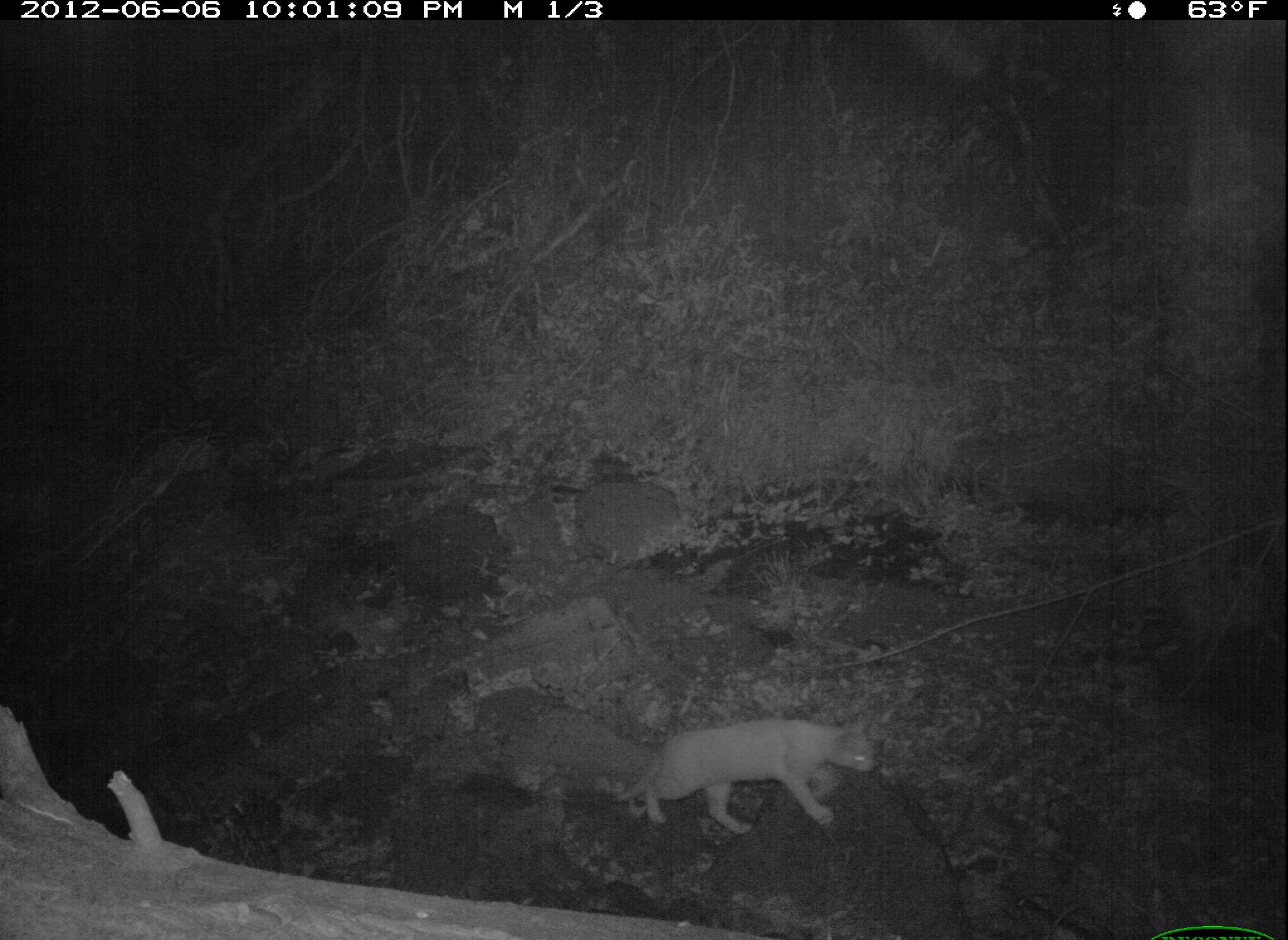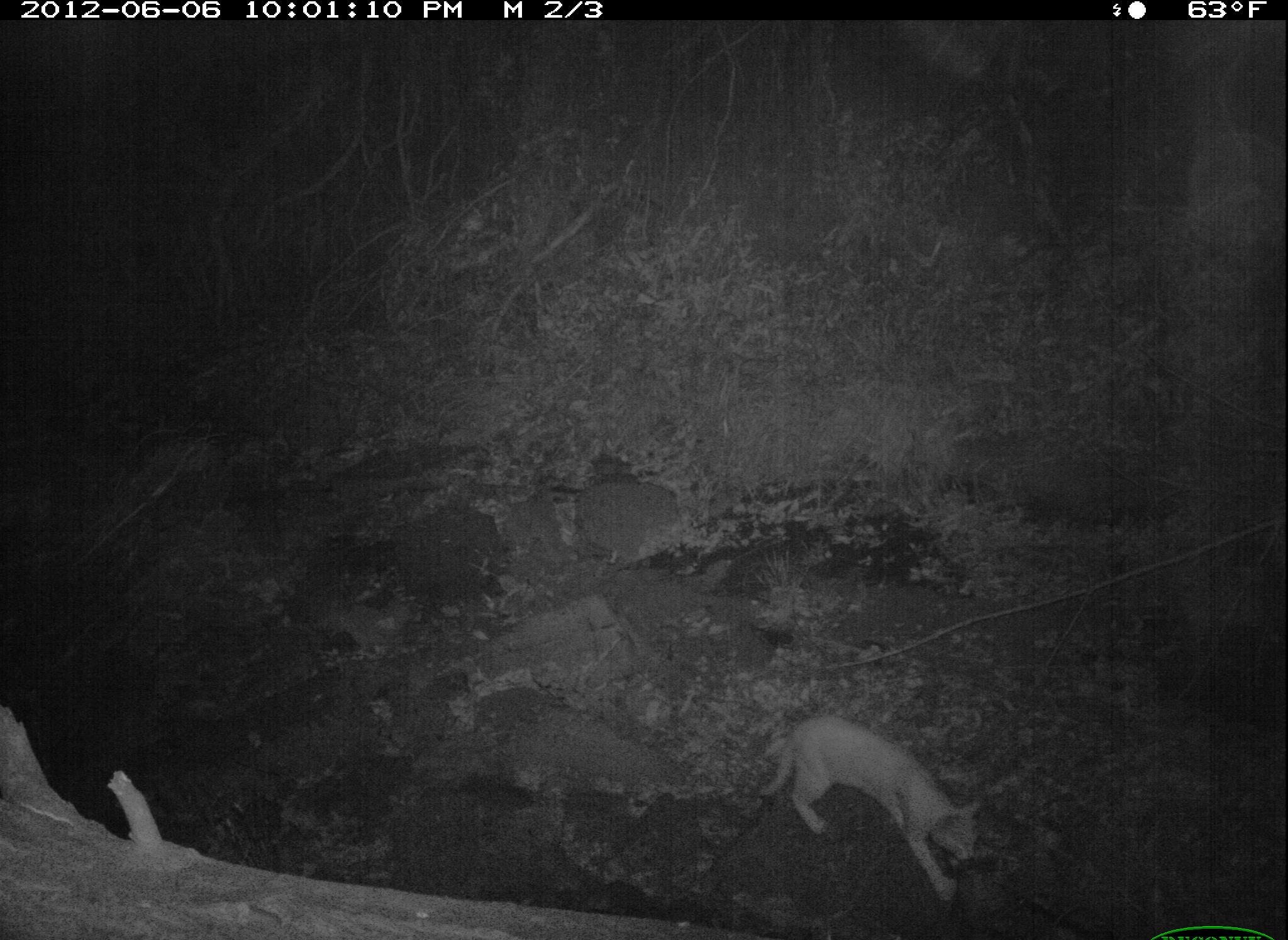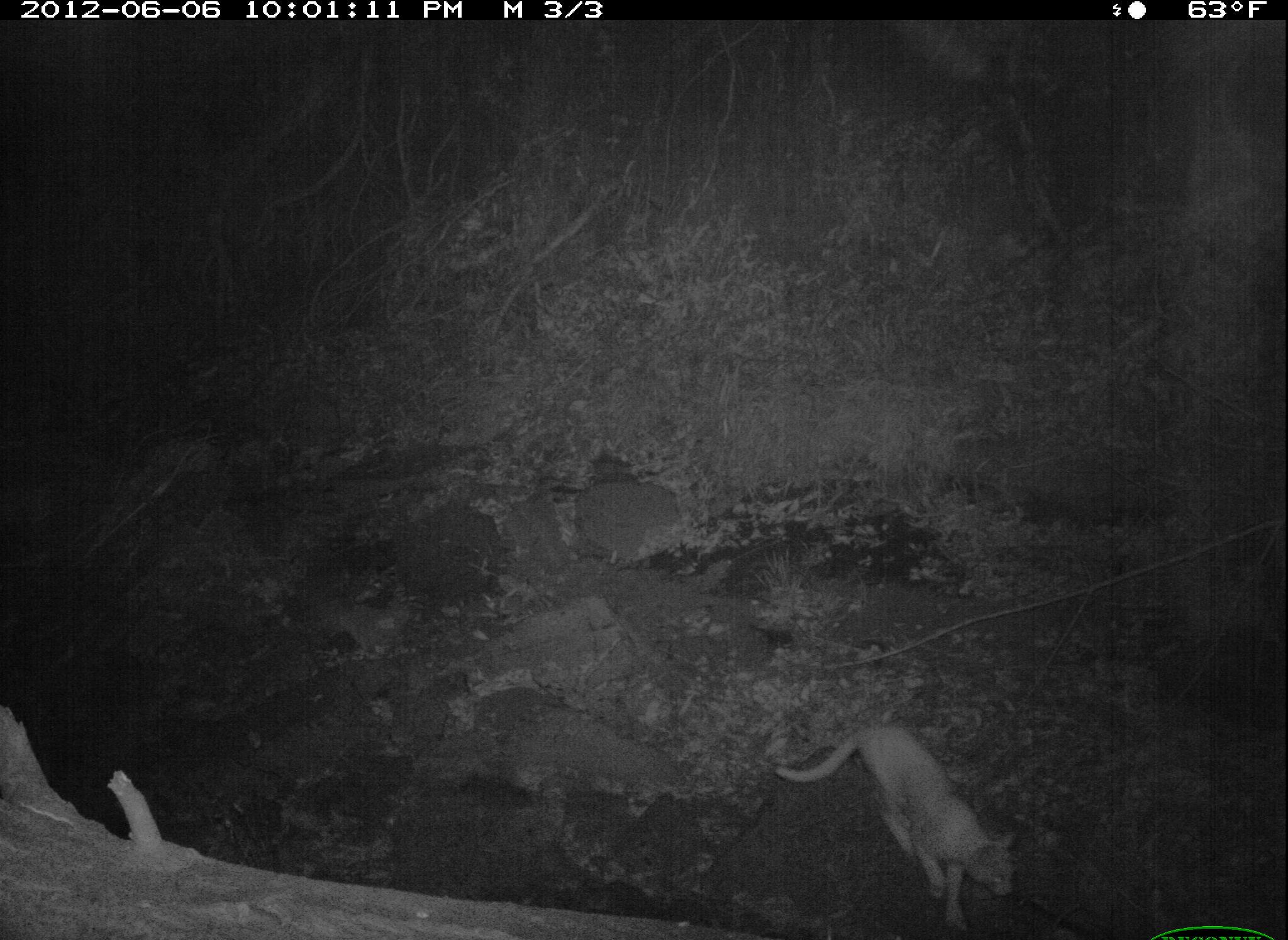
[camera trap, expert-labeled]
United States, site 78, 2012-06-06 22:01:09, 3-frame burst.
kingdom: Animalia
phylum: Chordata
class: Mammalia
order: Carnivora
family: Felidae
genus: Felis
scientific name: Felis catus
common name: cat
Cat (Felis catus).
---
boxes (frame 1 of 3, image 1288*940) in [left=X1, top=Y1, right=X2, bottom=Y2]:
cat: [left=601, top=699, right=894, bottom=838]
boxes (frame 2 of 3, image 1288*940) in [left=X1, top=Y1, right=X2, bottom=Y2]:
cat: [left=749, top=712, right=1029, bottom=892]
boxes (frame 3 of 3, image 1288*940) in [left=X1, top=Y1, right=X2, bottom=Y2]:
cat: [left=774, top=718, right=1021, bottom=923]